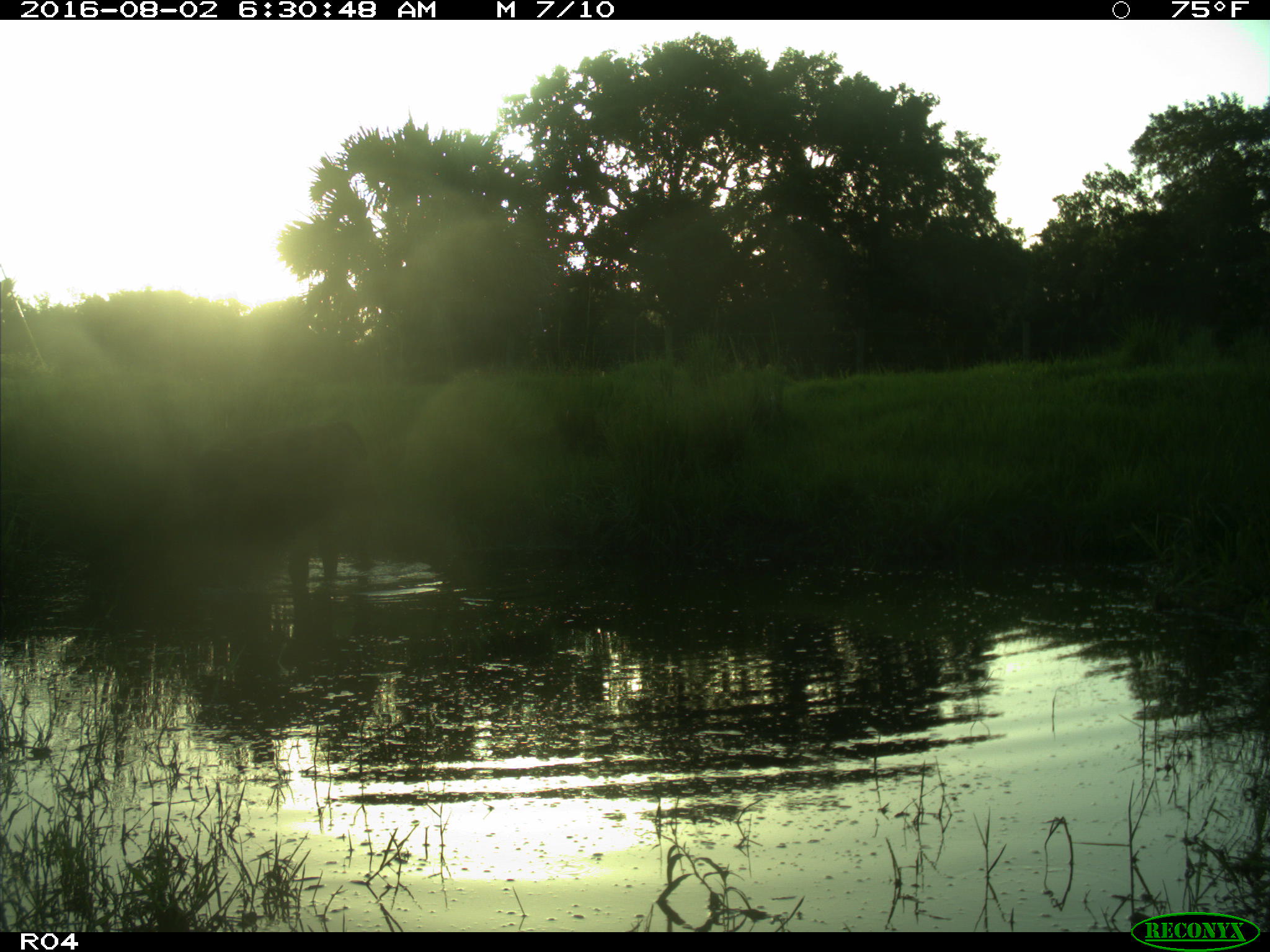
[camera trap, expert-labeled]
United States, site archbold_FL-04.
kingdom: Animalia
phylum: Chordata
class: Mammalia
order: Artiodactyla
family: Bovidae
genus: Bos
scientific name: Bos taurus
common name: domestic cow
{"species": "Bos taurus (domestic cow)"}